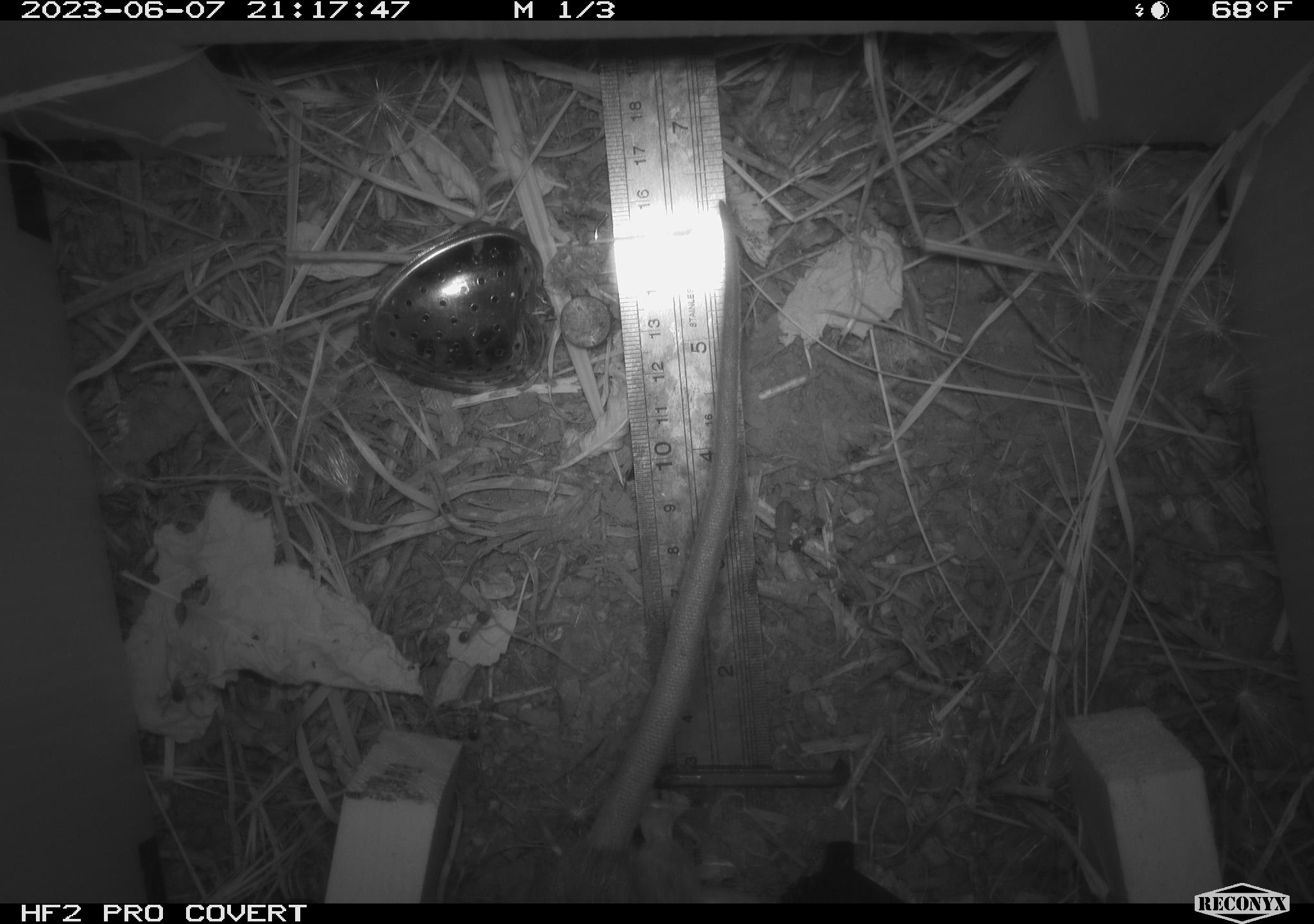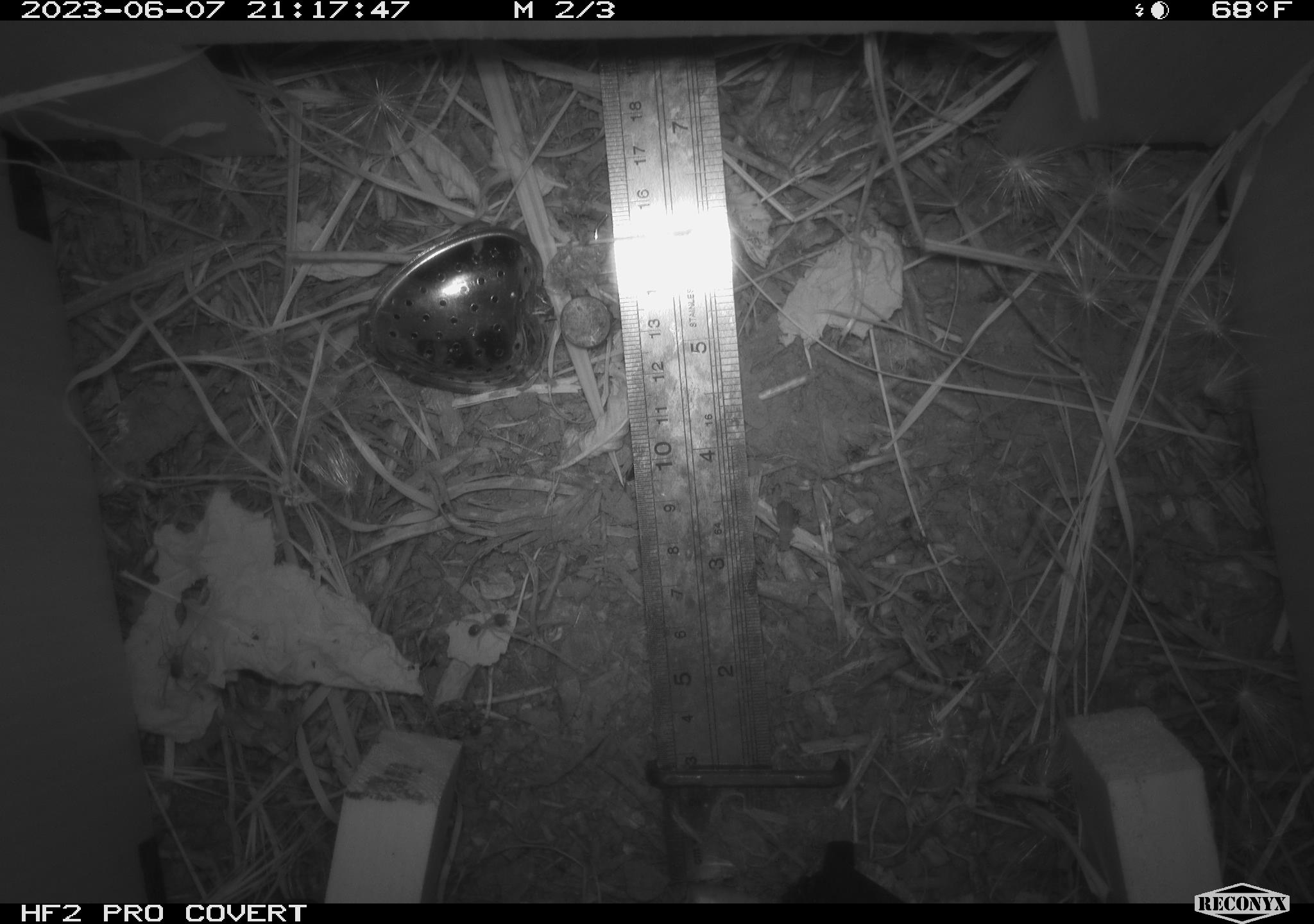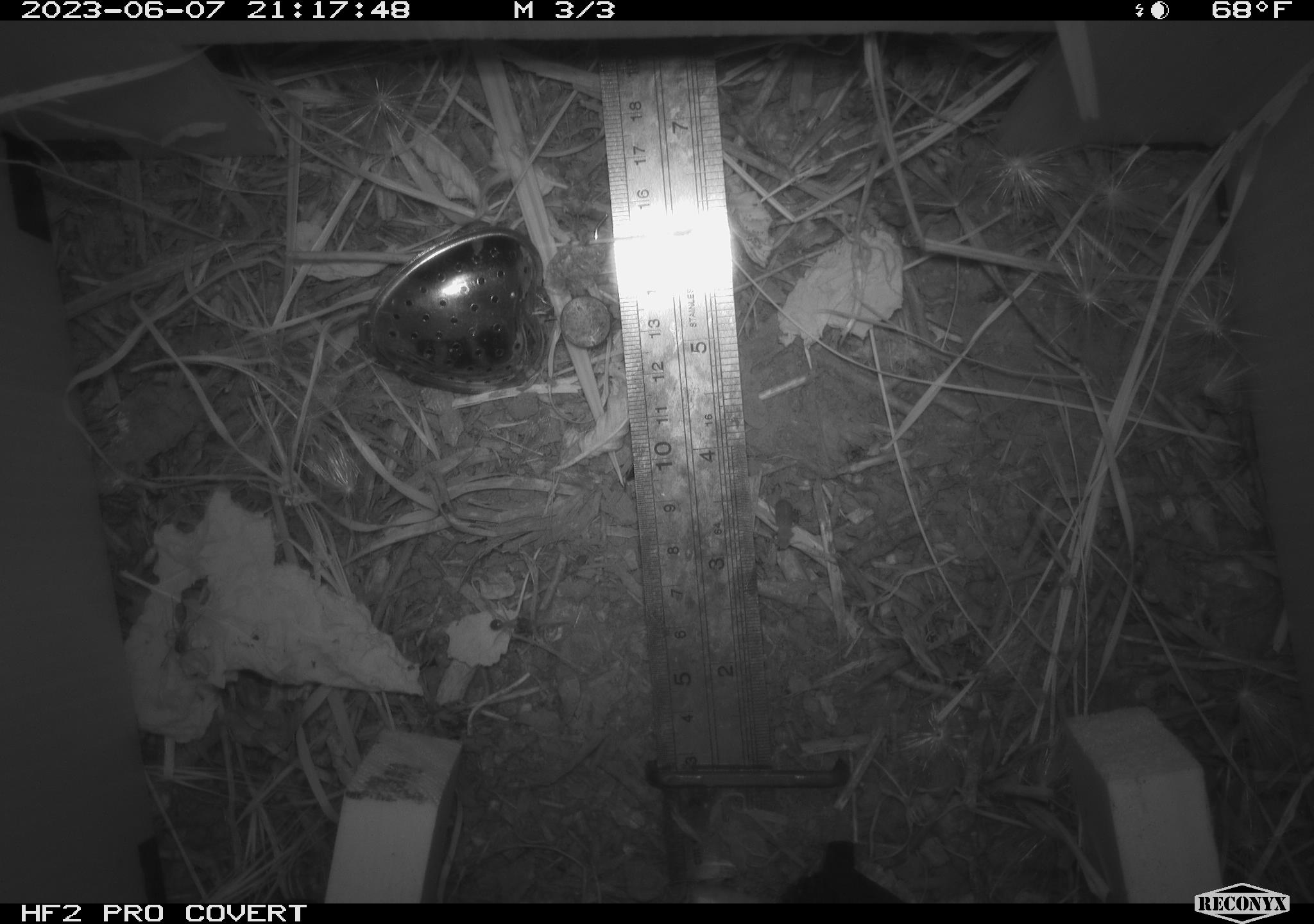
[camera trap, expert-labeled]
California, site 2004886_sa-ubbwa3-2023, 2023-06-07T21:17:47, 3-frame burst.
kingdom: Animalia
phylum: Chordata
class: Mammalia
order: Rodentia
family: Muridae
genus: Rattus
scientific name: Rattus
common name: rat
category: rattus species